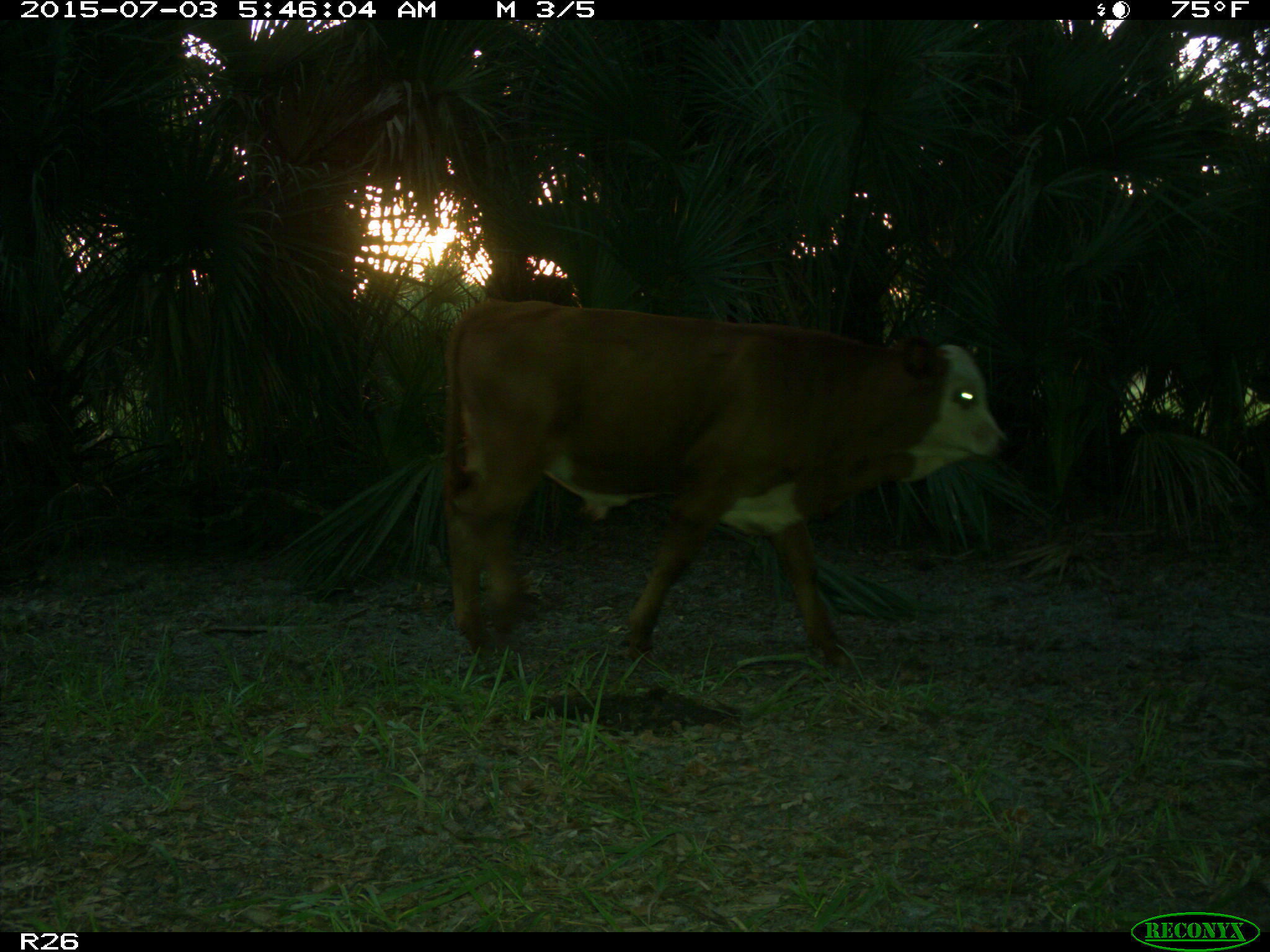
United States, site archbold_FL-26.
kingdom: Animalia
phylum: Chordata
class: Mammalia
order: Artiodactyla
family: Bovidae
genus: Bos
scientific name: Bos taurus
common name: domestic cow